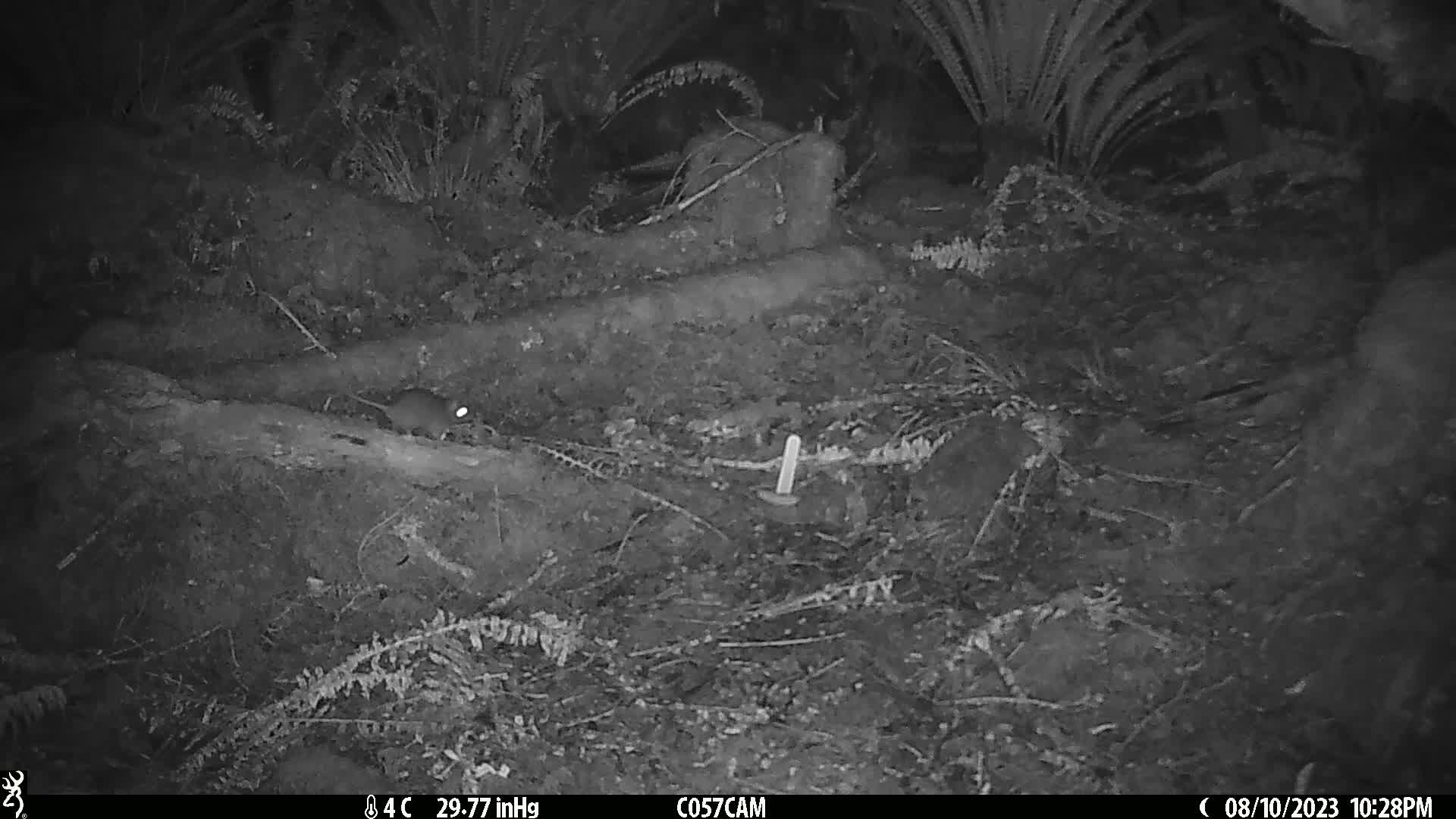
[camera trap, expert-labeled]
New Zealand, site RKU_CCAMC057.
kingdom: Animalia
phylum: Chordata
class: Mammalia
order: Rodentia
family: Muridae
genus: Rattus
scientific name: Rattus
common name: rat